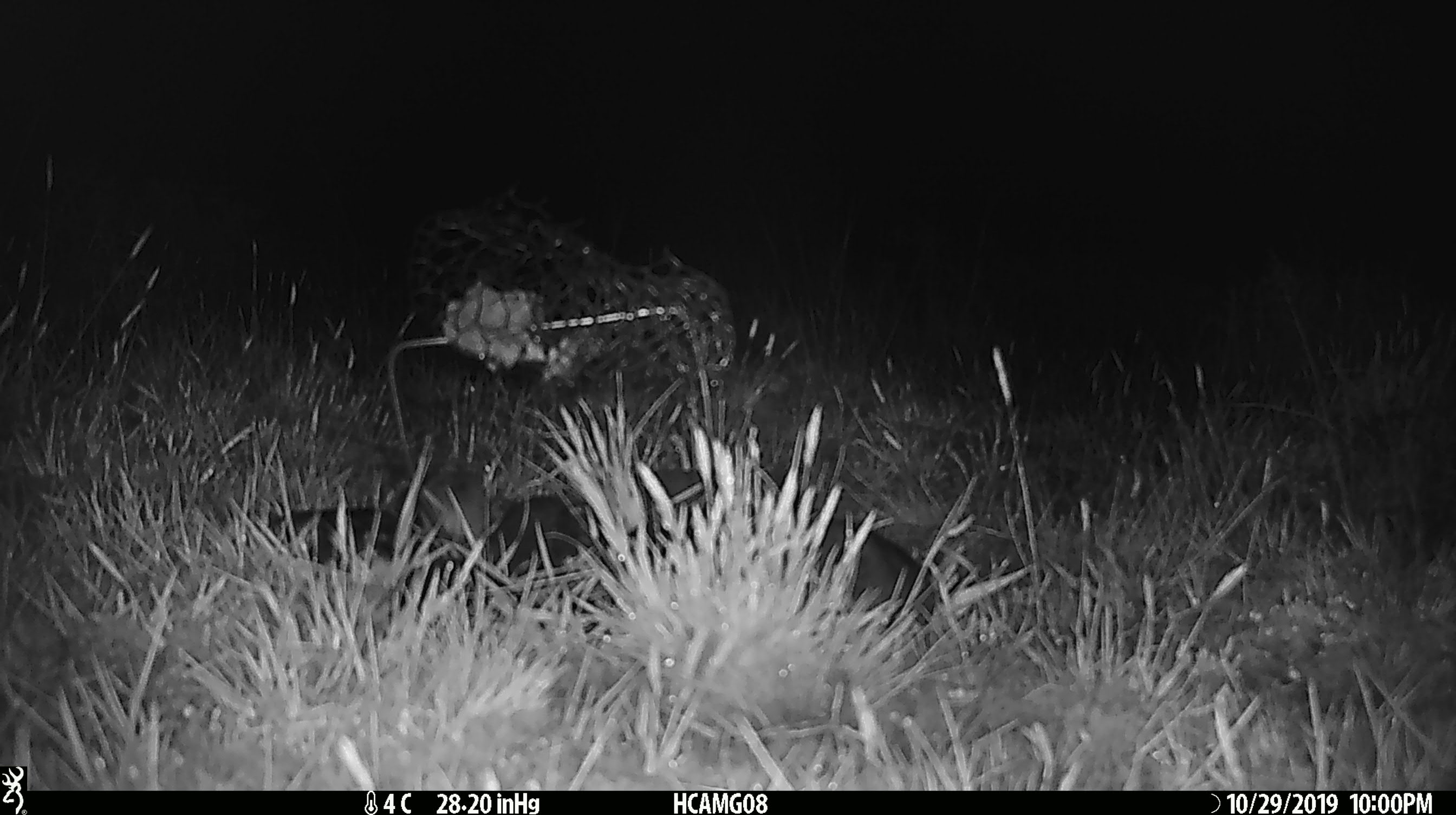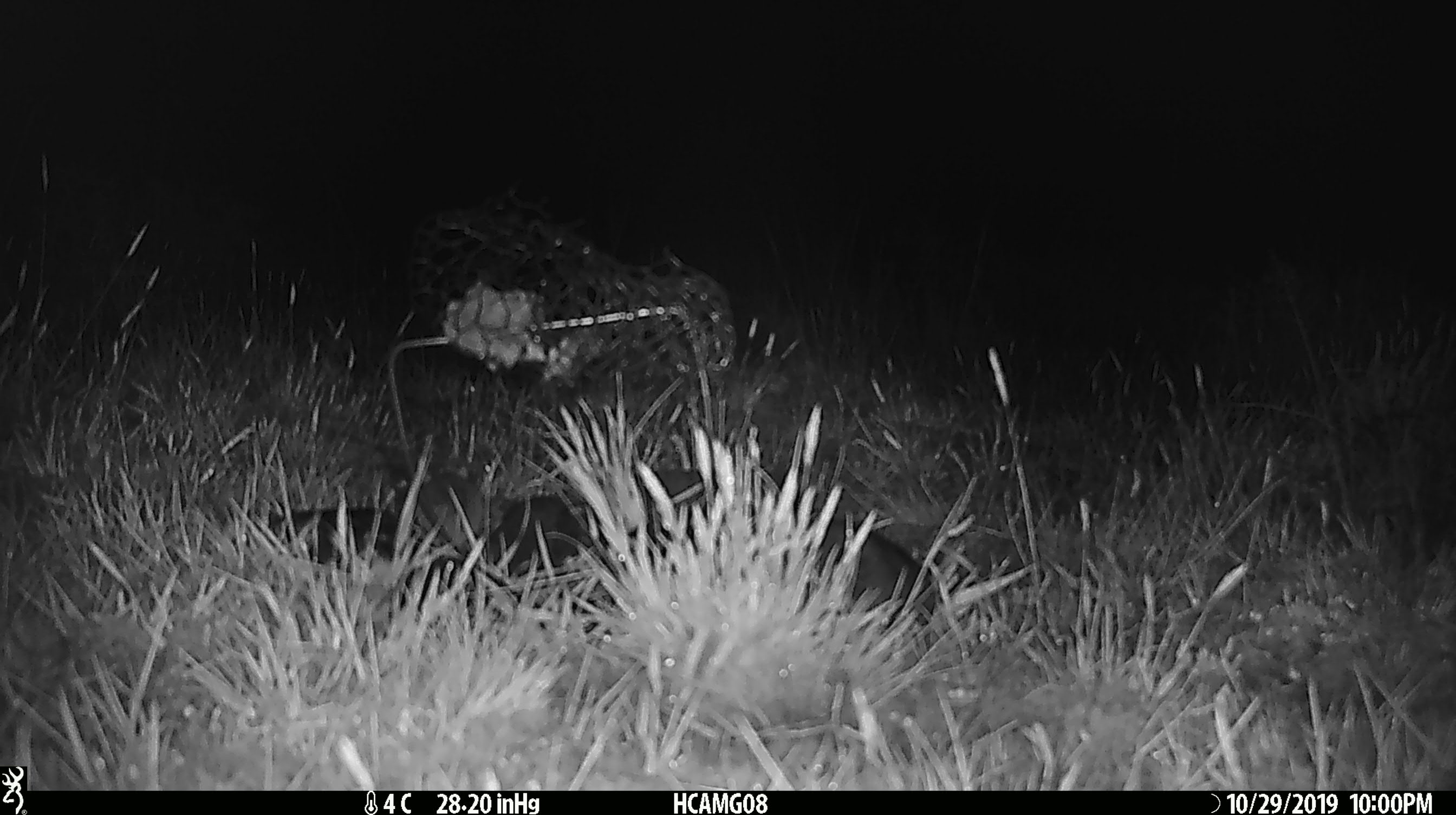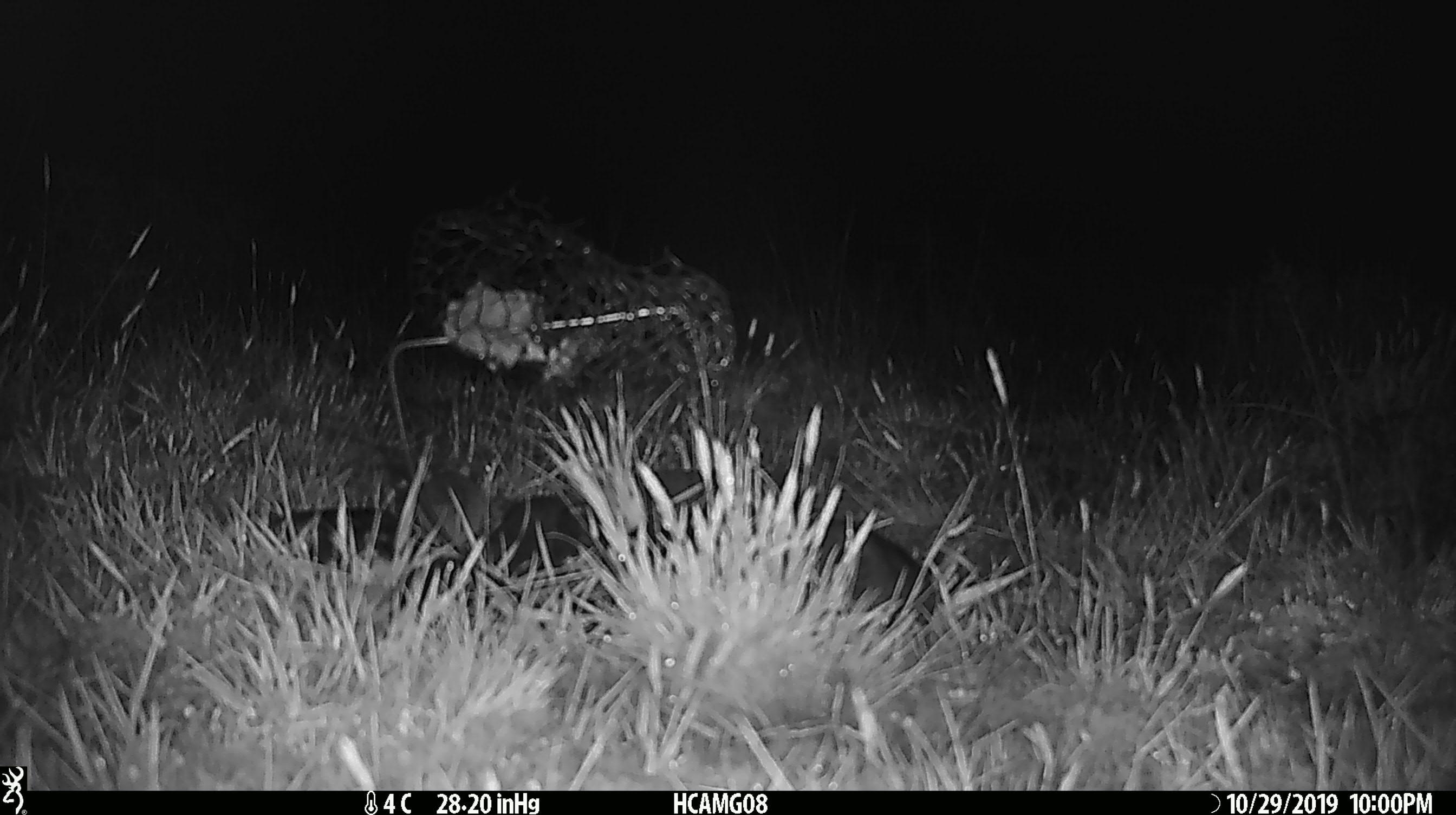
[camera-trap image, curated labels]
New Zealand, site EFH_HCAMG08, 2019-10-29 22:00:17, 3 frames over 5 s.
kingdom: Animalia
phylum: Chordata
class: Mammalia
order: Rodentia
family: Muridae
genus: Mus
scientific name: Mus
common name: mouse